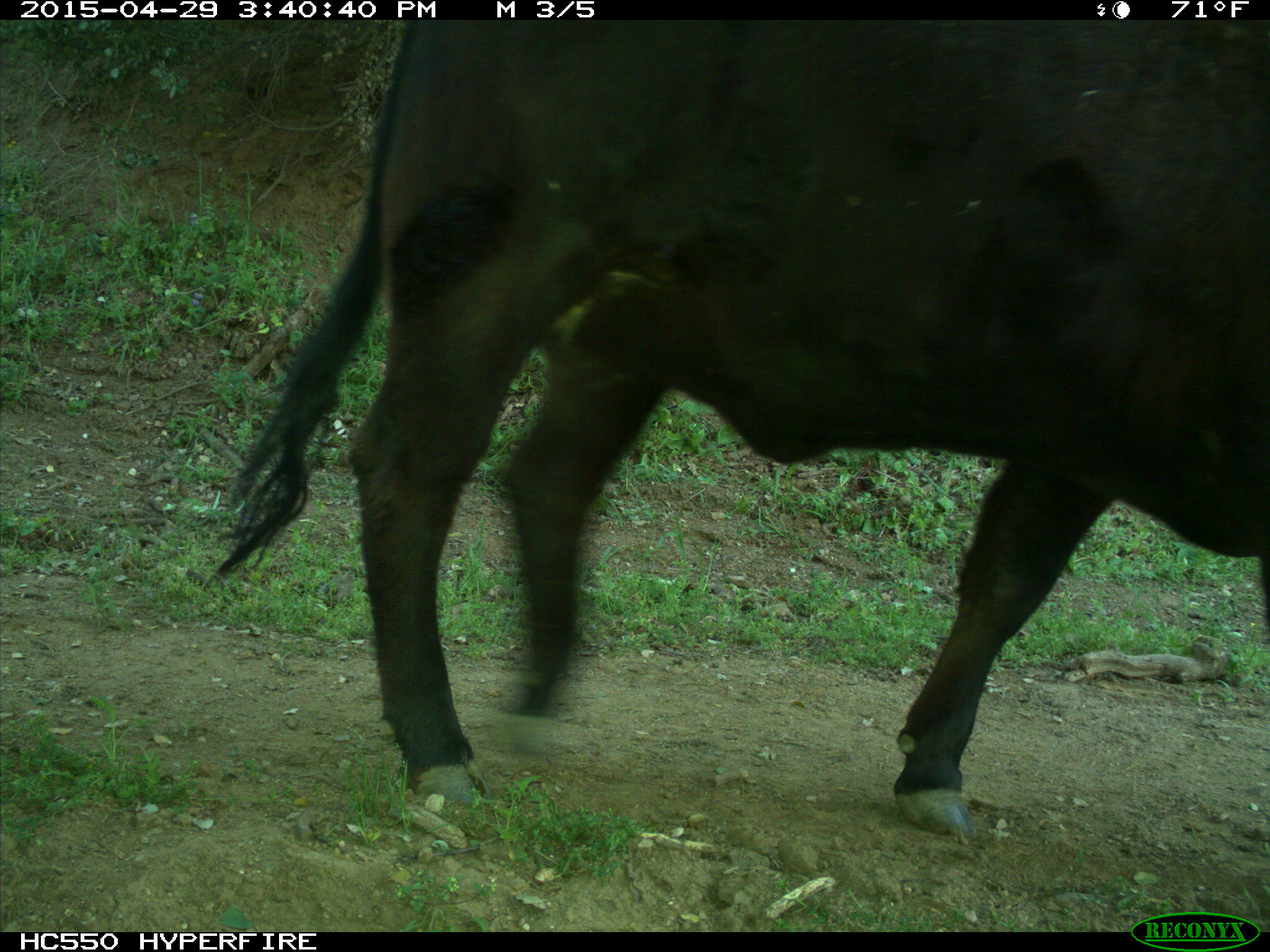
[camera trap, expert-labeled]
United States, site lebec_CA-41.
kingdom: Animalia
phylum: Chordata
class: Mammalia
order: Artiodactyla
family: Bovidae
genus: Bos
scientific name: Bos taurus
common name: domestic cow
Bos taurus (domestic cow).